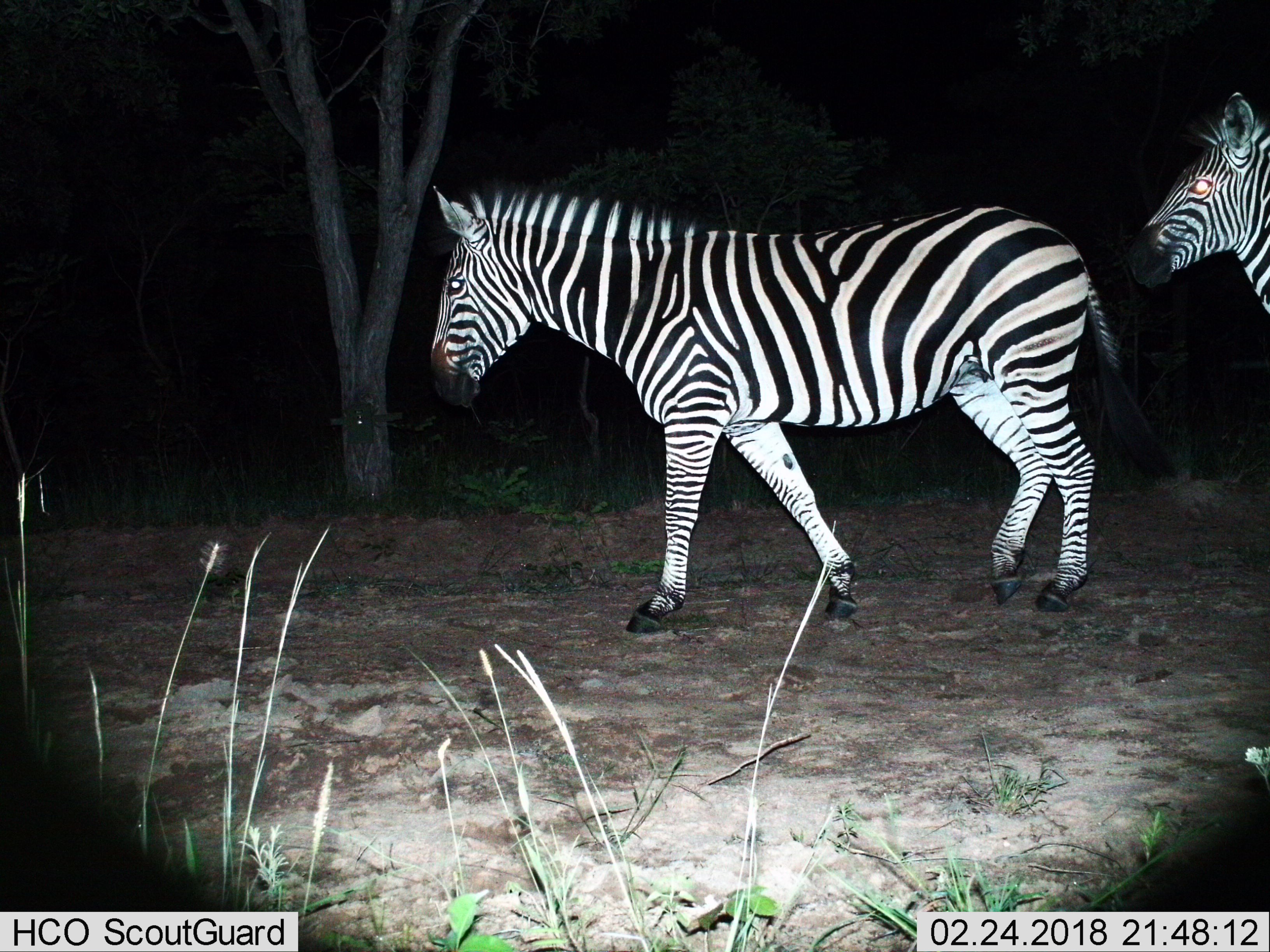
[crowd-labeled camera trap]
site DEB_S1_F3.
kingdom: Animalia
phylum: Chordata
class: Mammalia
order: Perissodactyla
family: Equidae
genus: Equus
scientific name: Equus quagga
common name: plains zebra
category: zebraplains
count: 2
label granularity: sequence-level